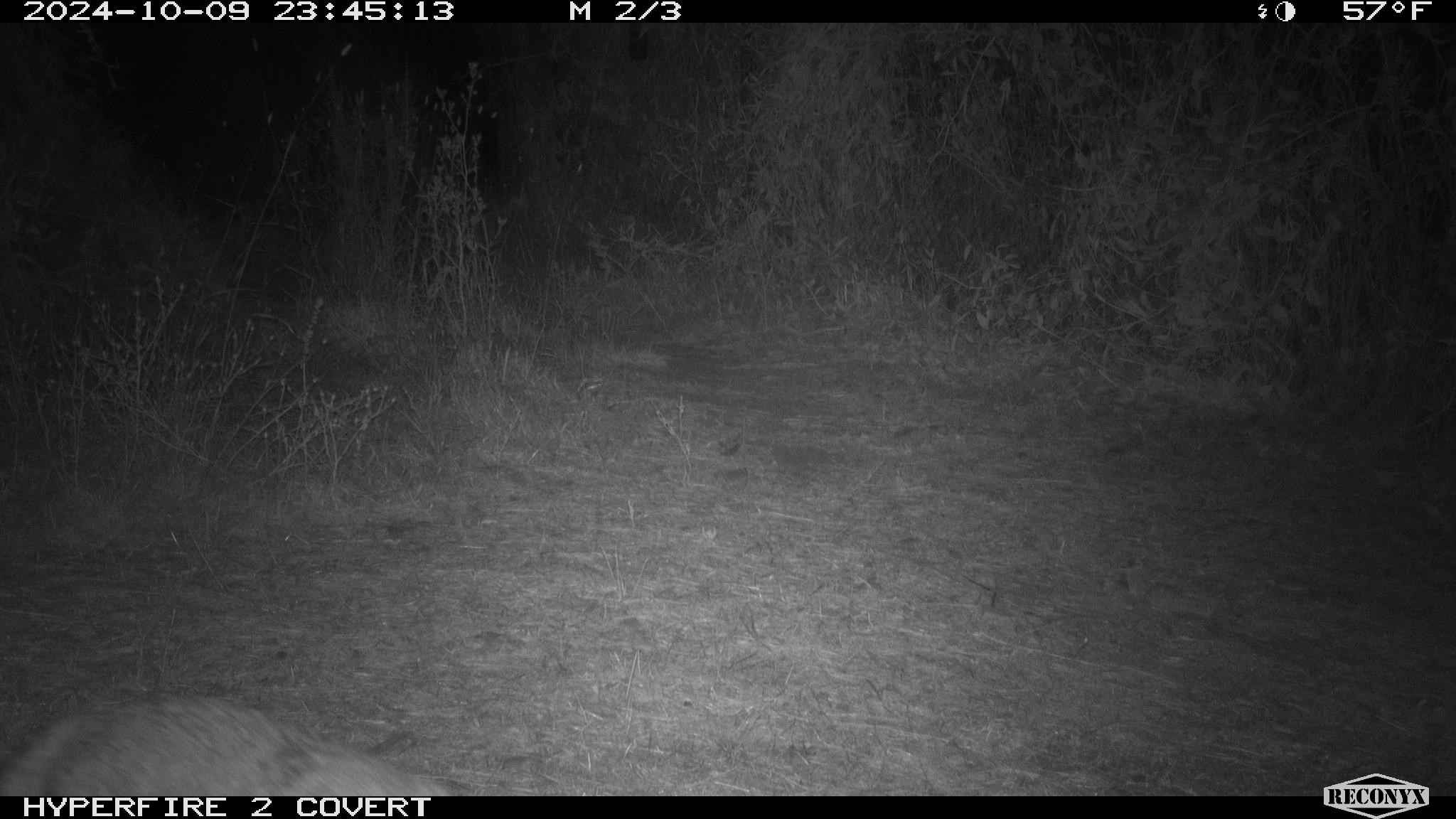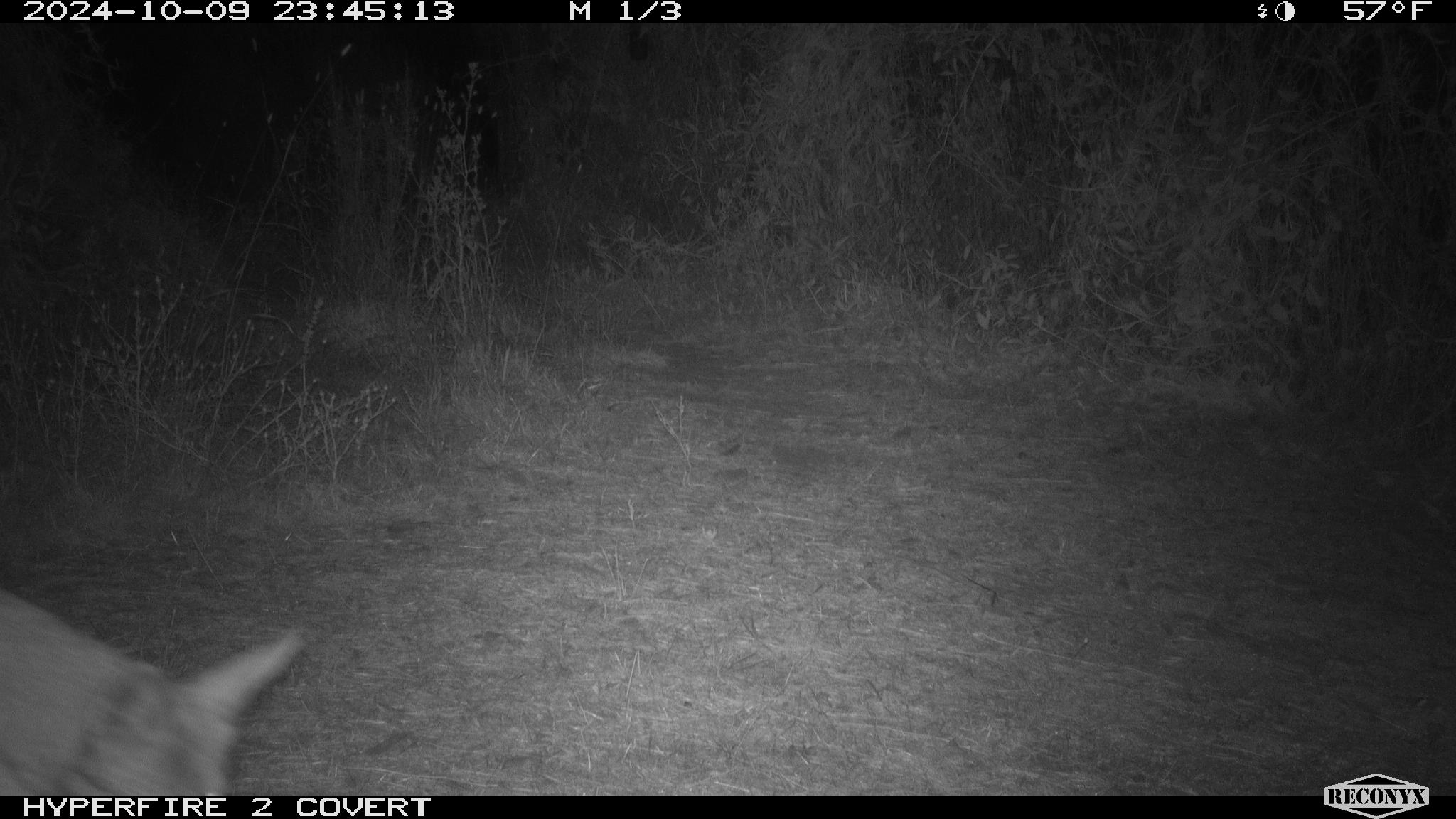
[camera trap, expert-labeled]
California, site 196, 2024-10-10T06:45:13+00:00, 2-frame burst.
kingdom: Animalia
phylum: Chordata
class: Mammalia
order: Carnivora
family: Canidae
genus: Canis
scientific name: Canis latrans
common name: coyote